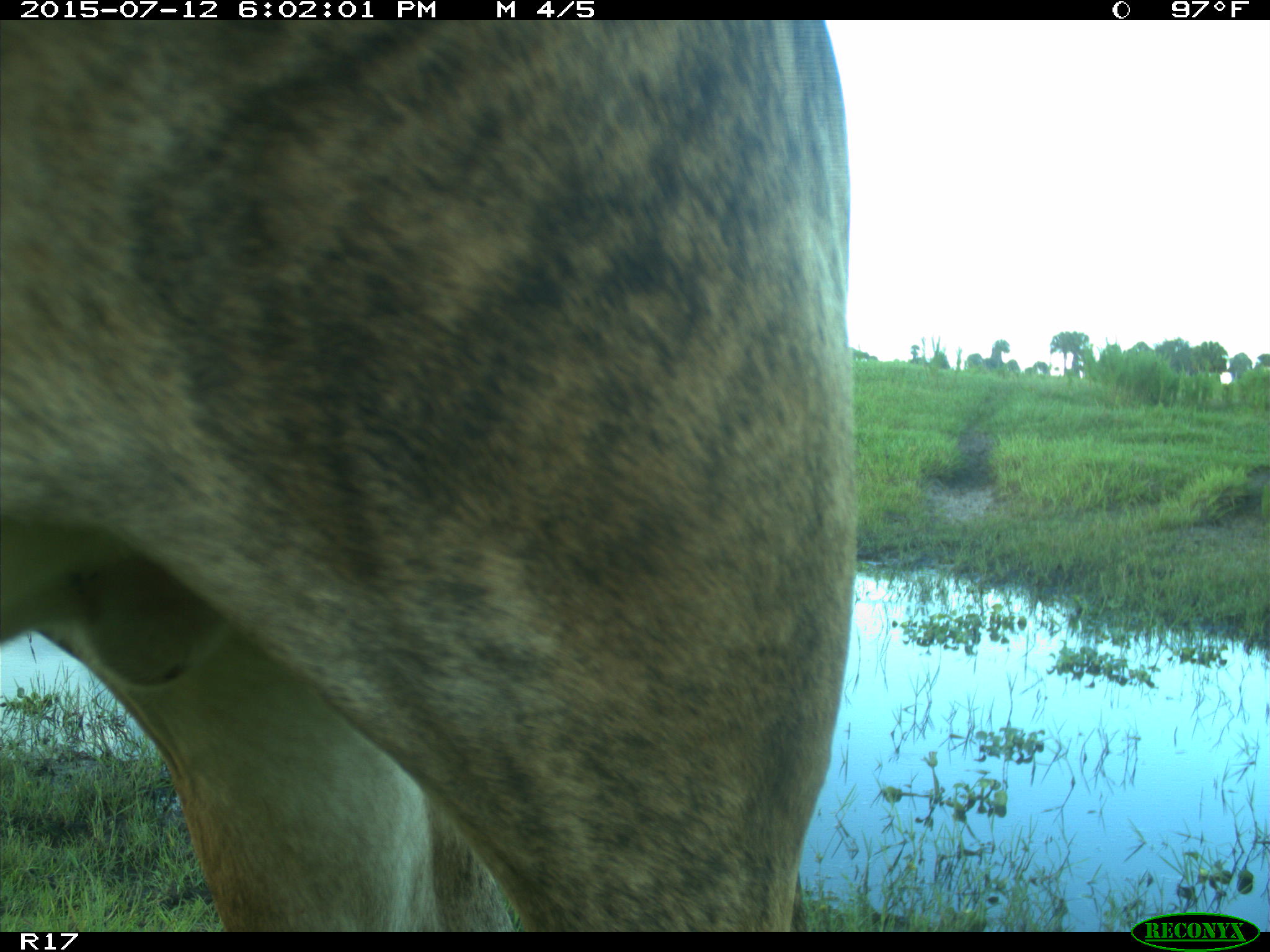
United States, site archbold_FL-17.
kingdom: Animalia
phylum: Chordata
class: Mammalia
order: Artiodactyla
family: Bovidae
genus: Bos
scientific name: Bos taurus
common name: domestic cow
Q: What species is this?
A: Bos taurus (domestic cow).